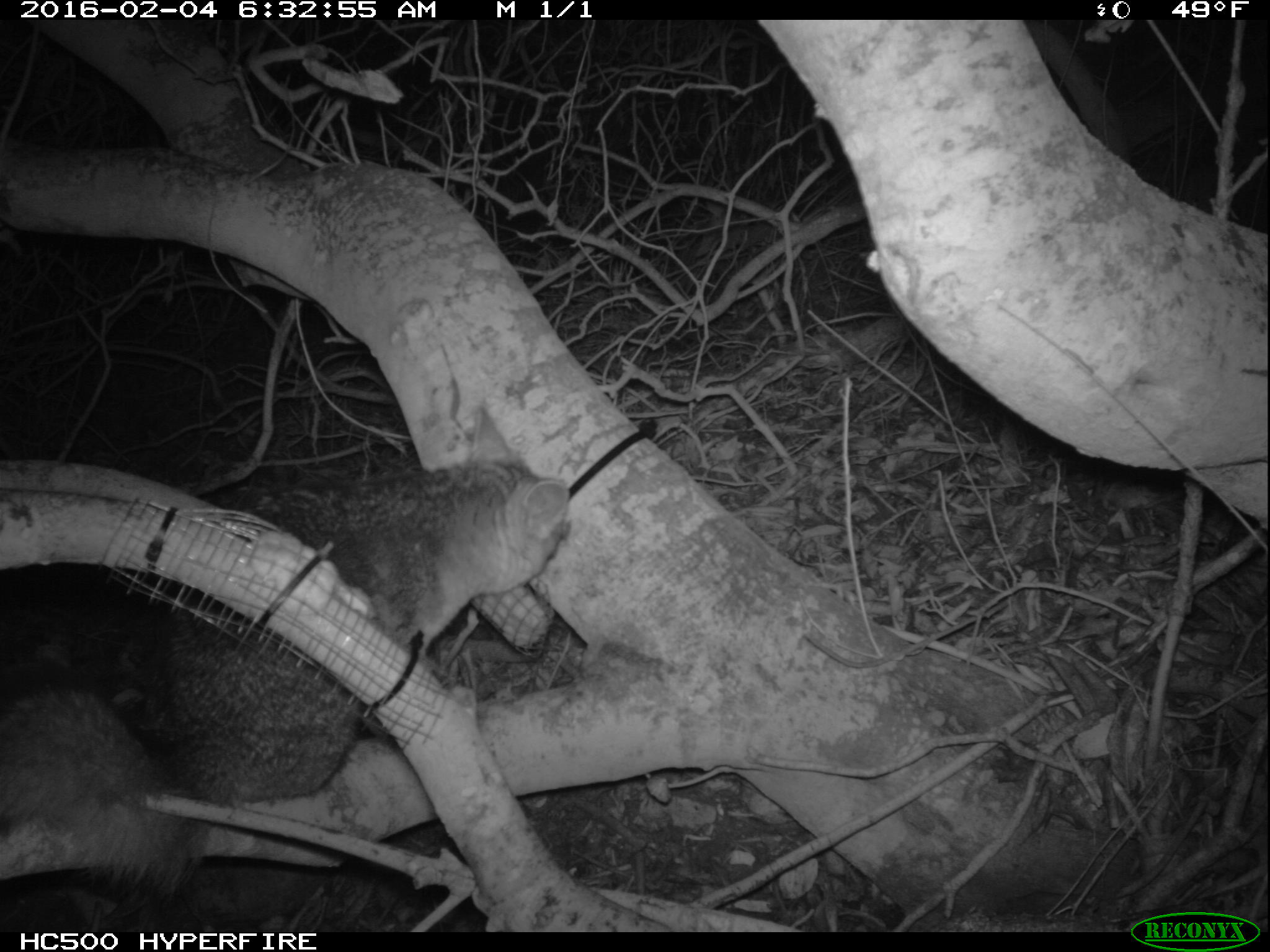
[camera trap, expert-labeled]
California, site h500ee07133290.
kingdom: Animalia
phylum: Chordata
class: Mammalia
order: Carnivora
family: Canidae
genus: Urocyon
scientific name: Urocyon littoralis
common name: island fox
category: fox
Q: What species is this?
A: Fox (island fox) (Urocyon littoralis).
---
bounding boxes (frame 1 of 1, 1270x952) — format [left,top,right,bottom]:
fox: [0,401,571,905]